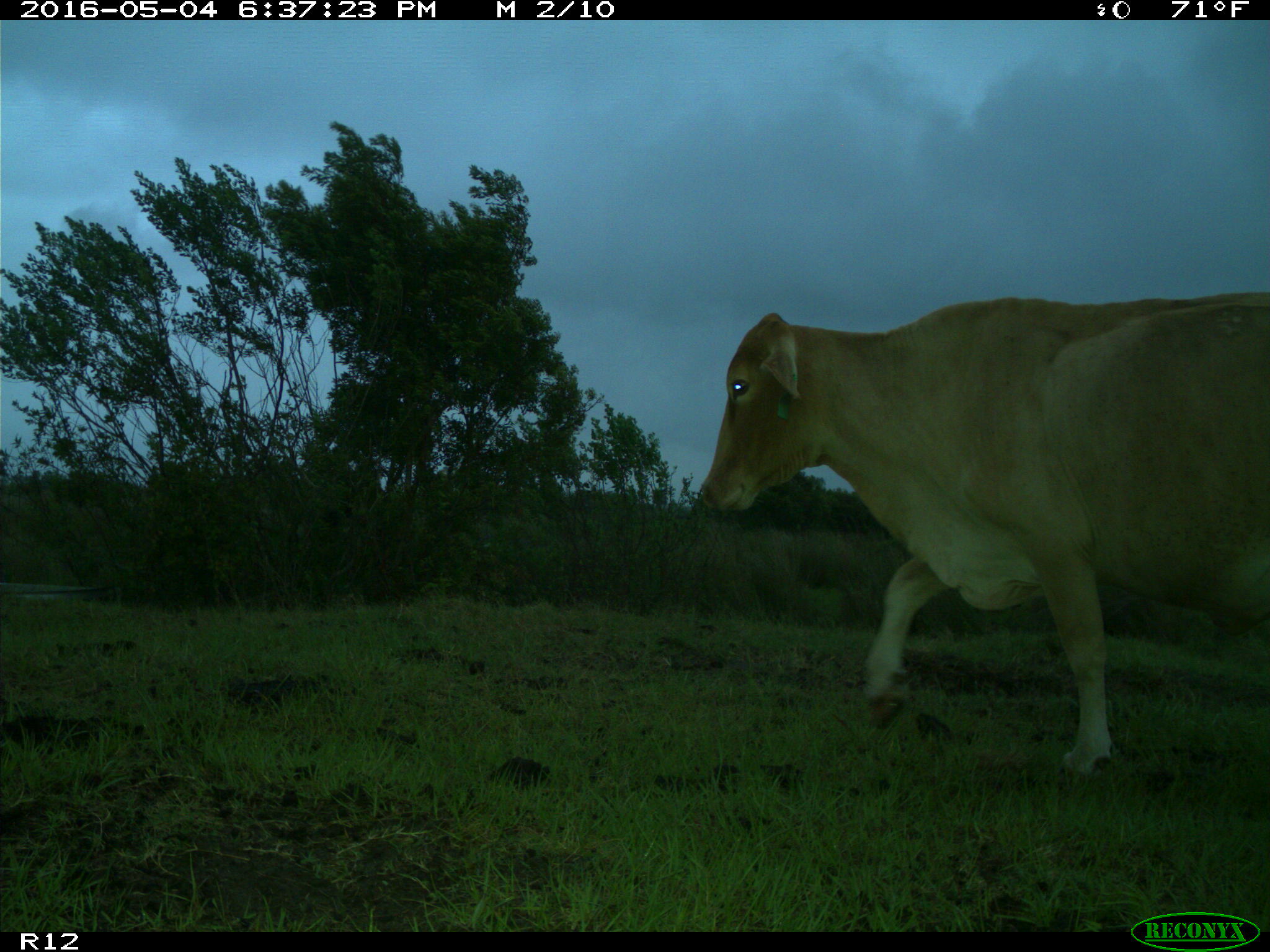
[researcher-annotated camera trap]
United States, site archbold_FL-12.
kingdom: Animalia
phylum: Chordata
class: Mammalia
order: Artiodactyla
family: Bovidae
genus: Bos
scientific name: Bos taurus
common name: domestic cow